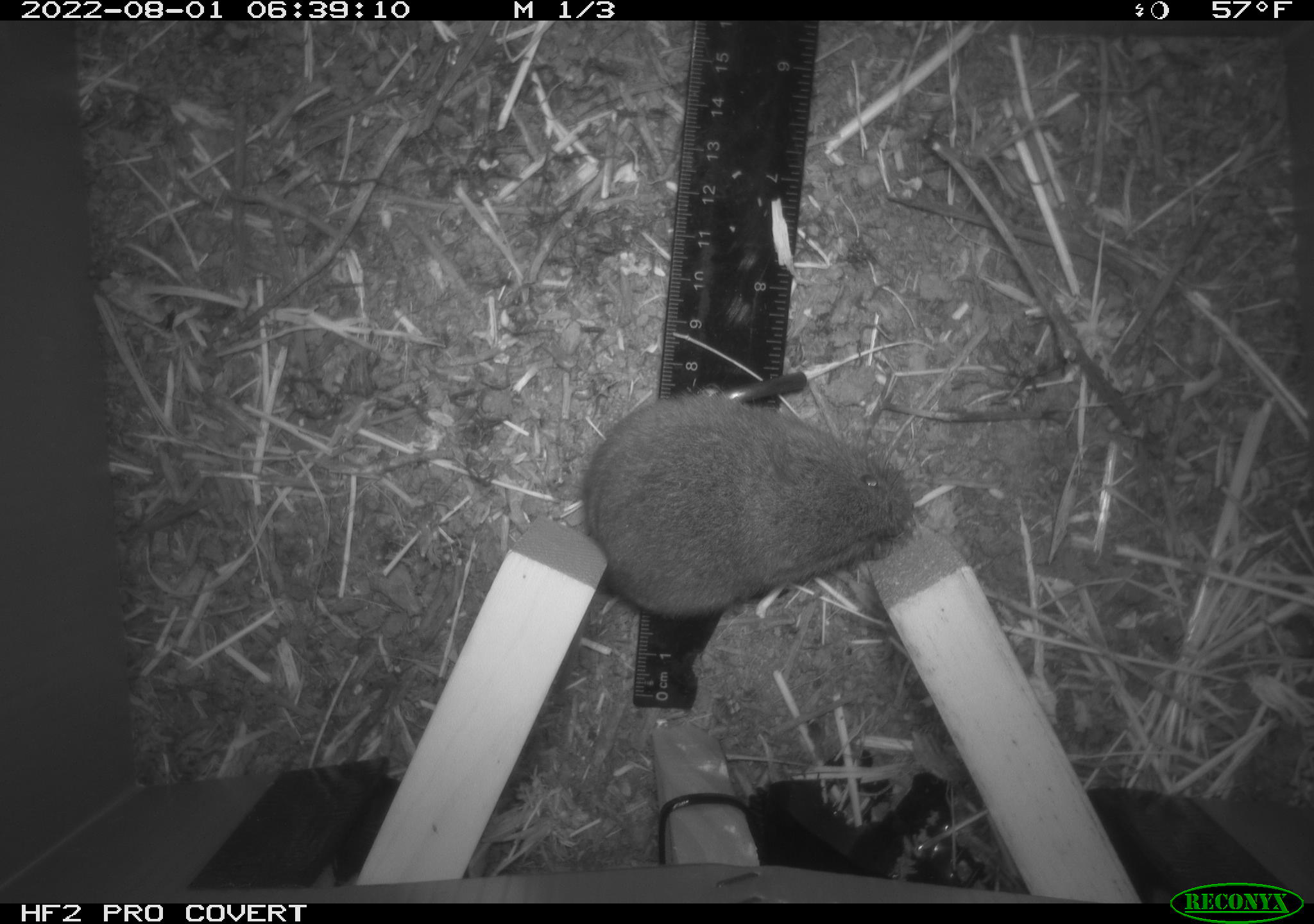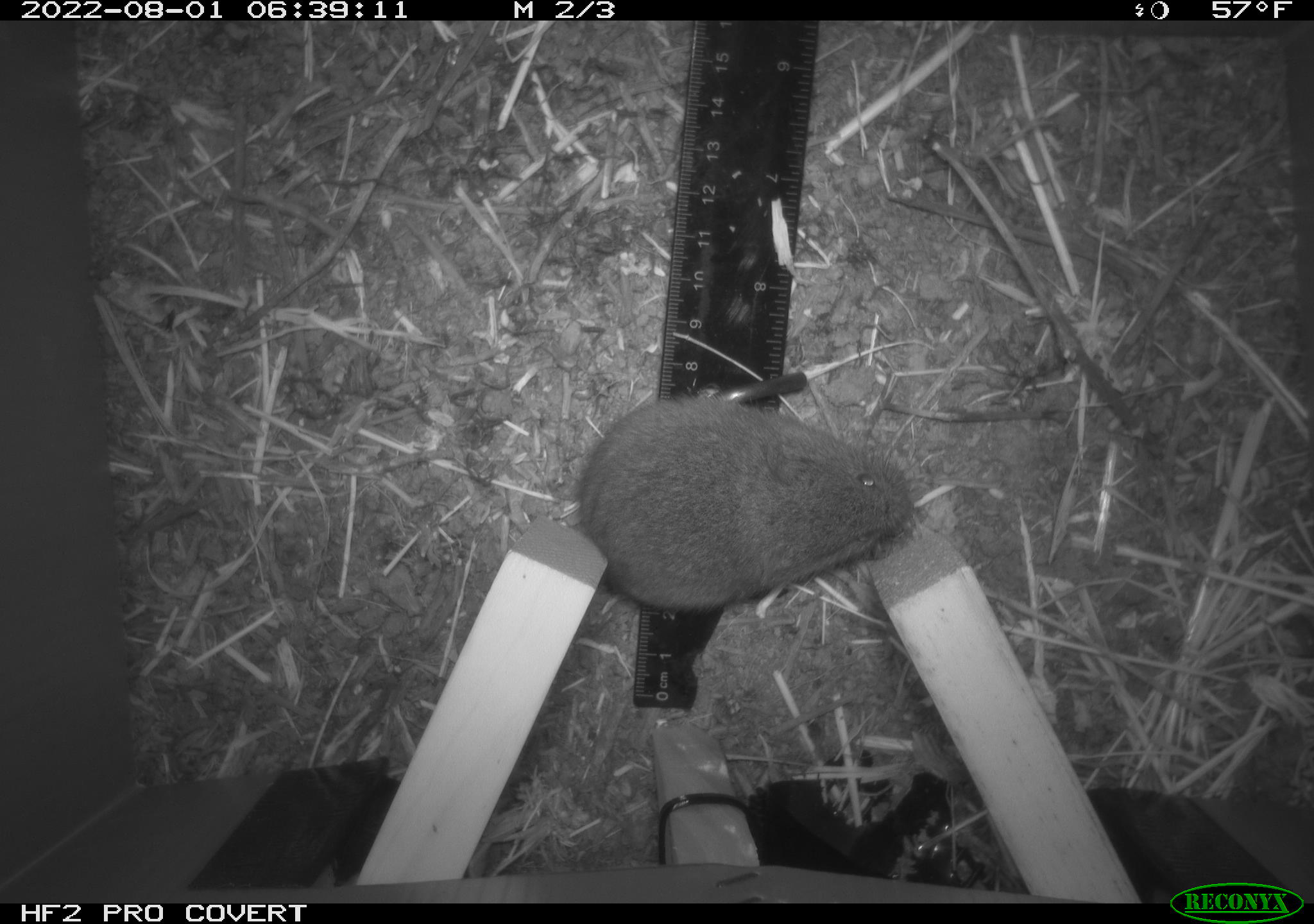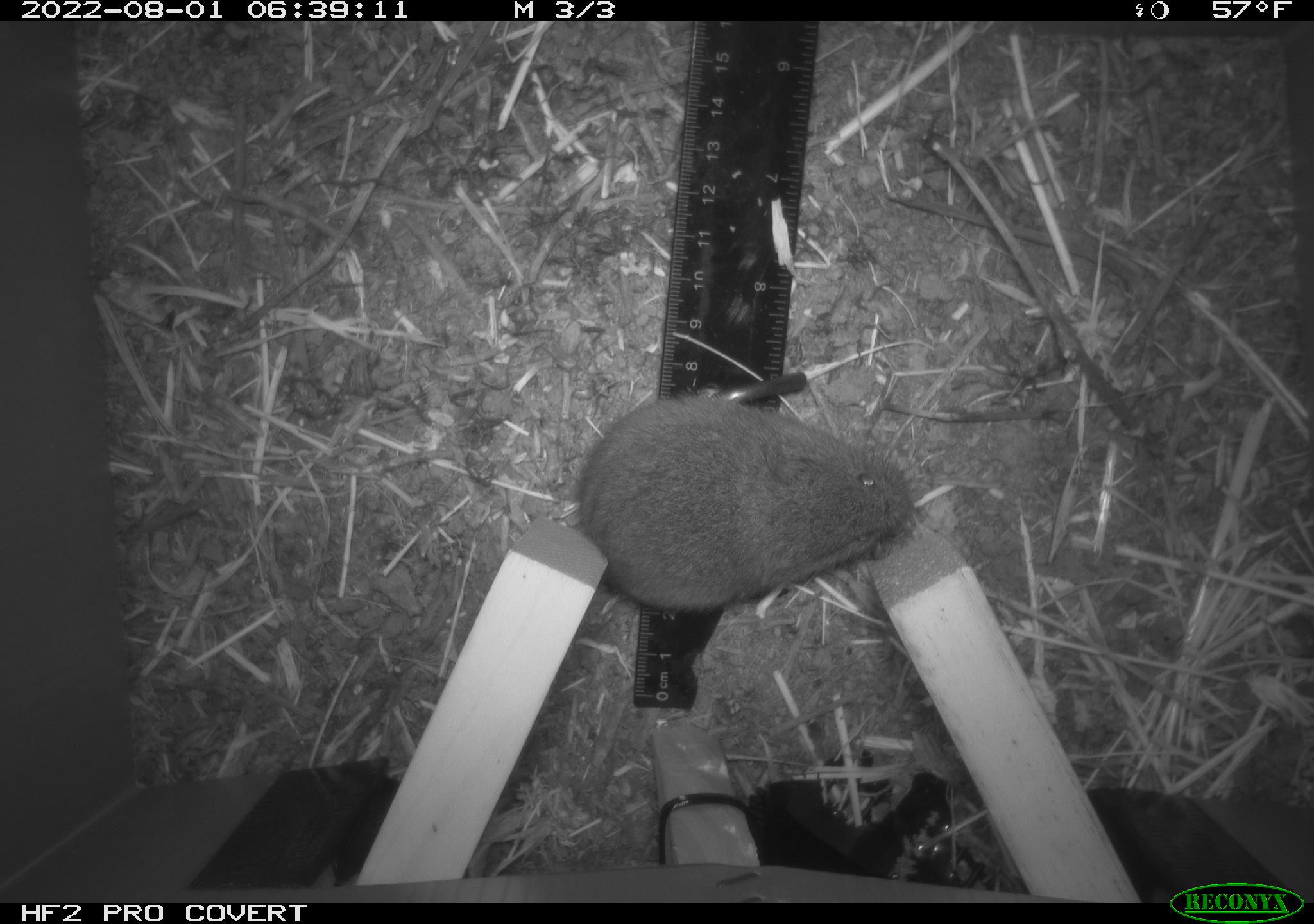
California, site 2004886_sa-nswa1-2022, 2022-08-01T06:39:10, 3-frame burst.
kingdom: Animalia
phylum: Chordata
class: Mammalia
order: Rodentia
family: Cricetidae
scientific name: Cricetidae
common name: hamsters, voles, lemmings, and allies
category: cricetidae family